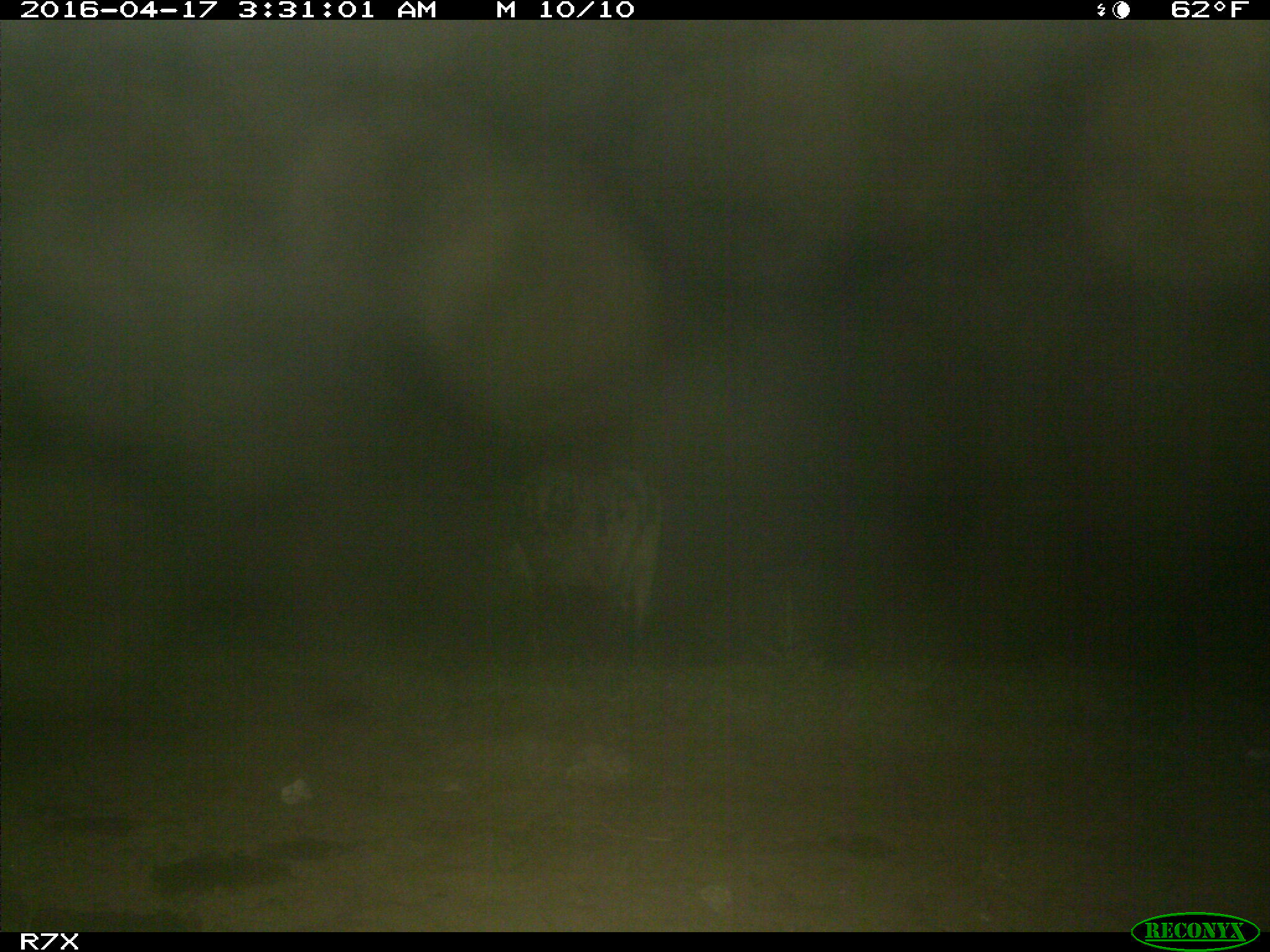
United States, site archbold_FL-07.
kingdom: Animalia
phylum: Chordata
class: Mammalia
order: Artiodactyla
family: Bovidae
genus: Bos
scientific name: Bos taurus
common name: domestic cow